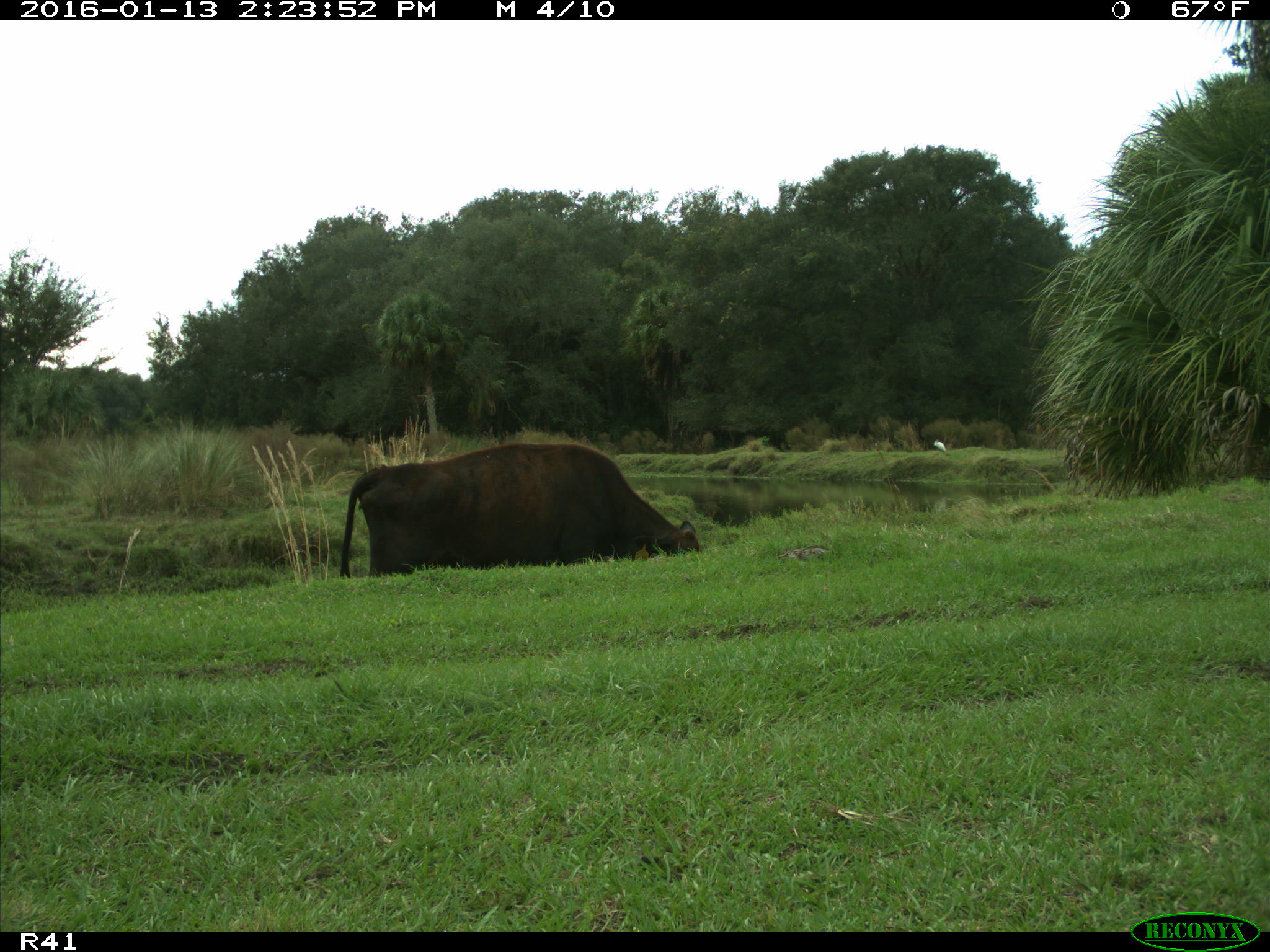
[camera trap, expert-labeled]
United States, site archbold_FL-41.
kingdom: Animalia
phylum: Chordata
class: Mammalia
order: Artiodactyla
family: Bovidae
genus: Bos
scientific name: Bos taurus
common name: domestic cow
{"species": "Bos taurus (domestic cow)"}